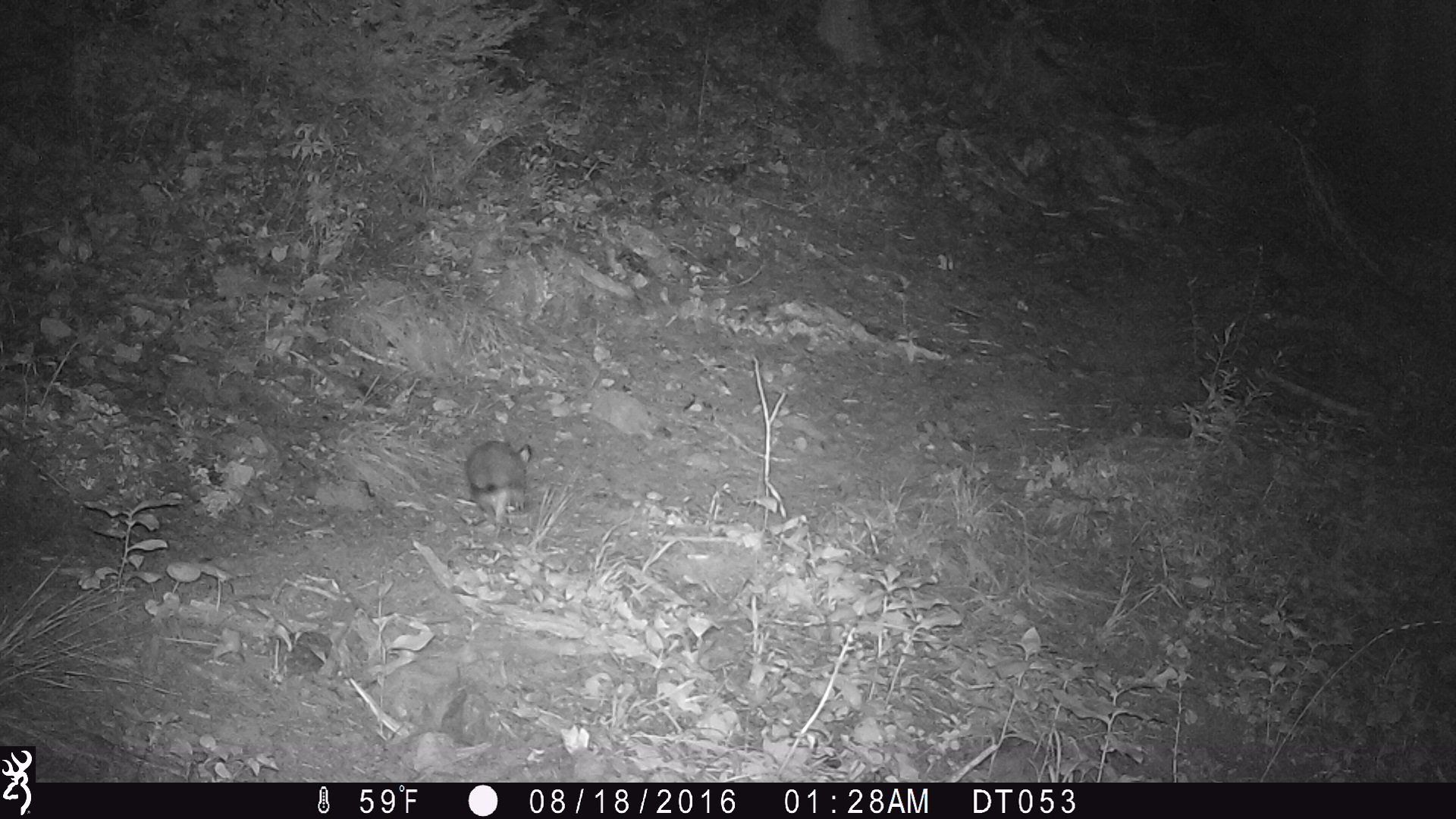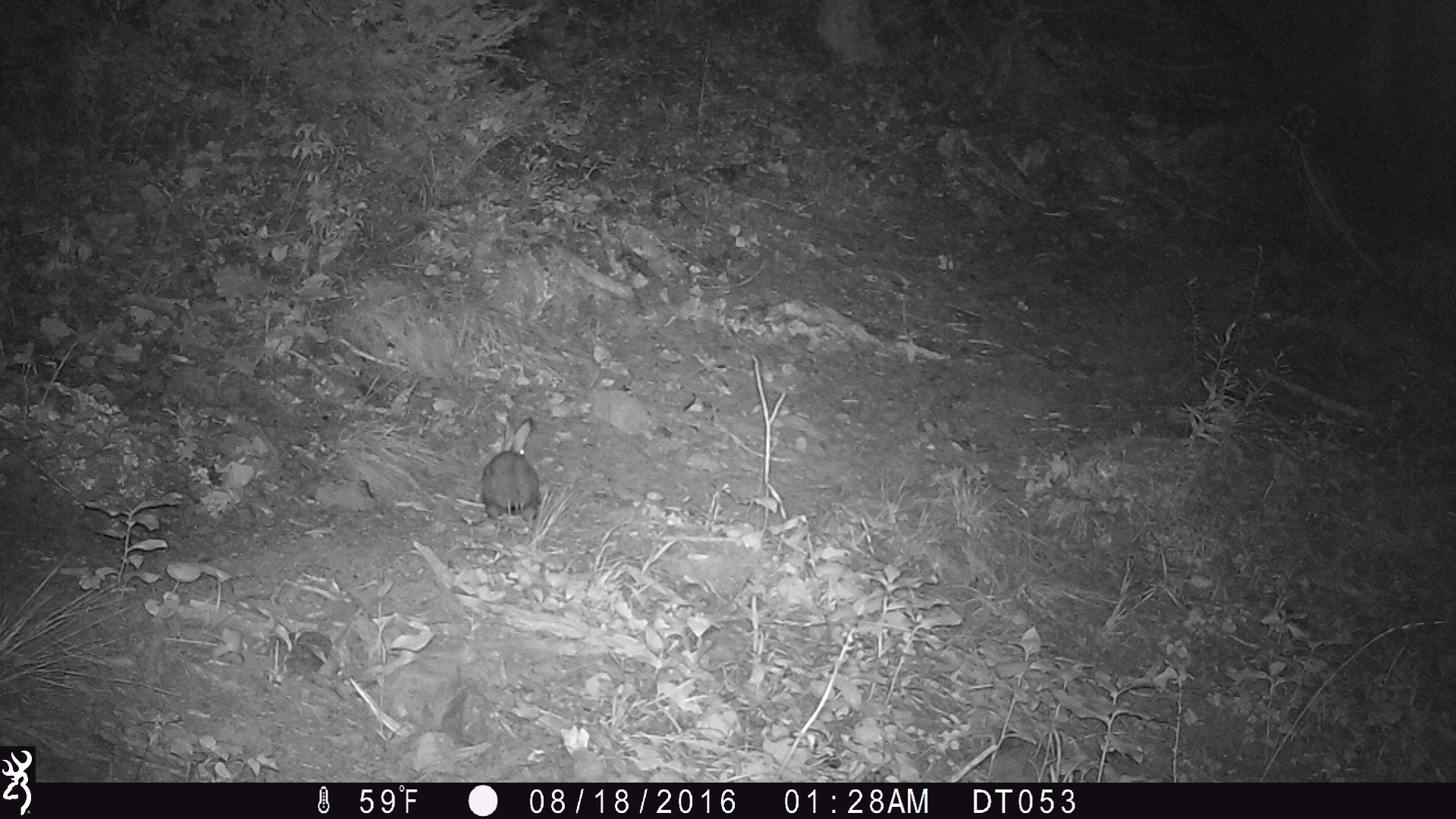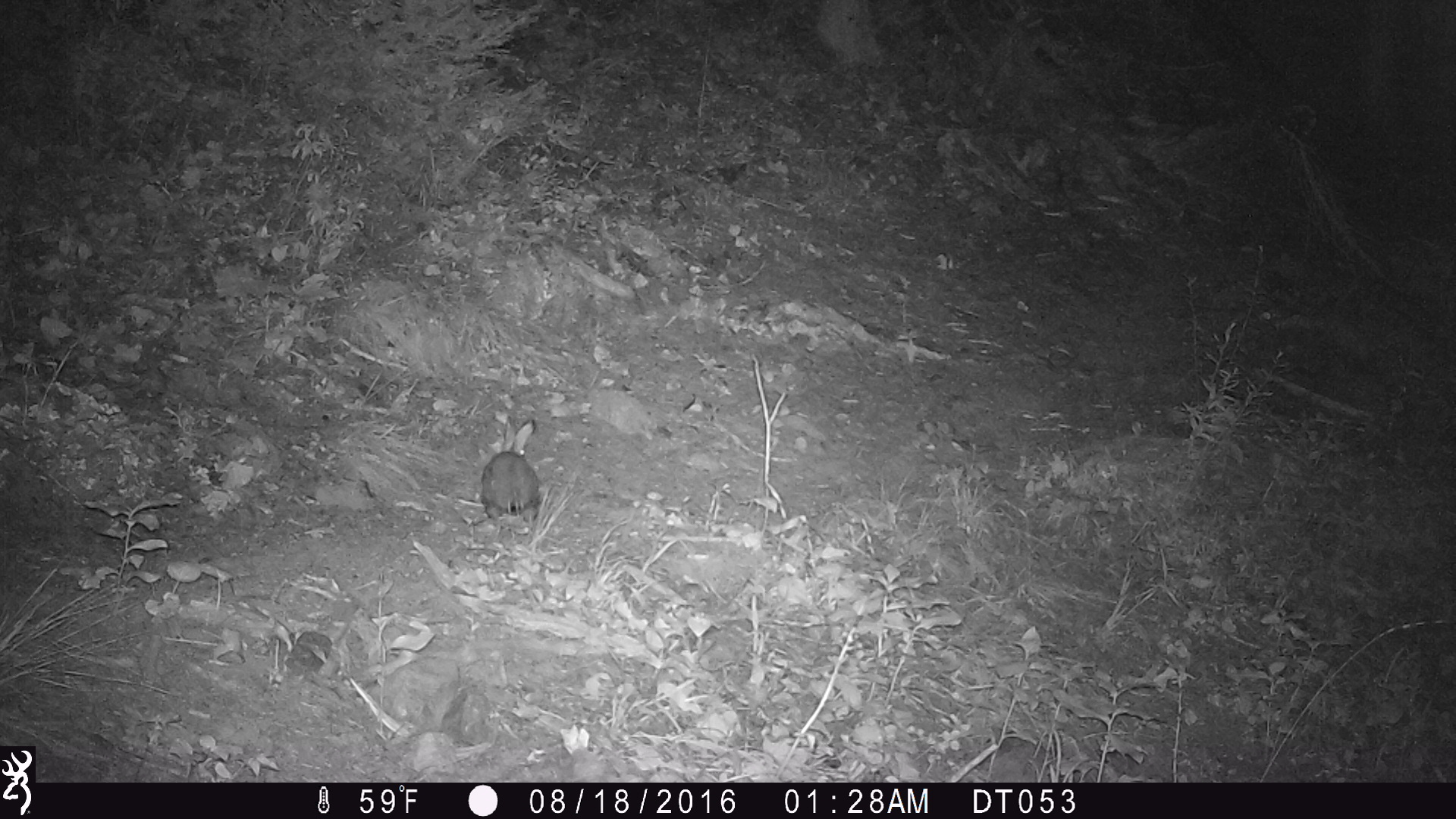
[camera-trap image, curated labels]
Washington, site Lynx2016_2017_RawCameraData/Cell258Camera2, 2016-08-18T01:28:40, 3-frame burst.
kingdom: Animalia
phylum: Chordata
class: Mammalia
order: Lagomorpha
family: Leporidae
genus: Lepus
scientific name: Lepus americanus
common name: snowshoe hare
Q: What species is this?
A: Lepus americanus (snowshoe hare).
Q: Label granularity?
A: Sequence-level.